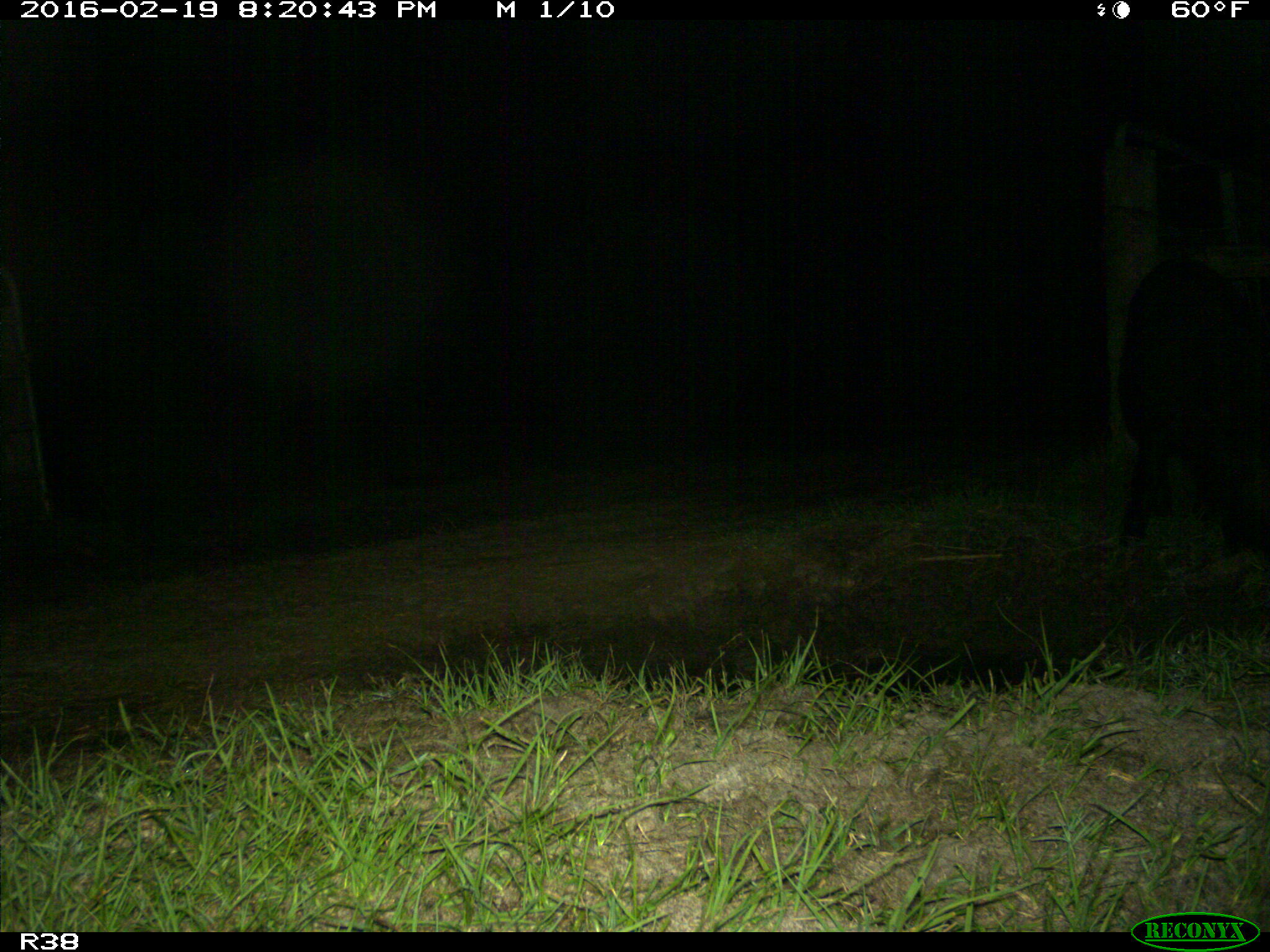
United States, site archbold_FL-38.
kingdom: Animalia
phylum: Chordata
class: Mammalia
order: Artiodactyla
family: Suidae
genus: Sus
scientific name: Sus scrofa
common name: wild boar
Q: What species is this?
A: Sus scrofa (wild boar).